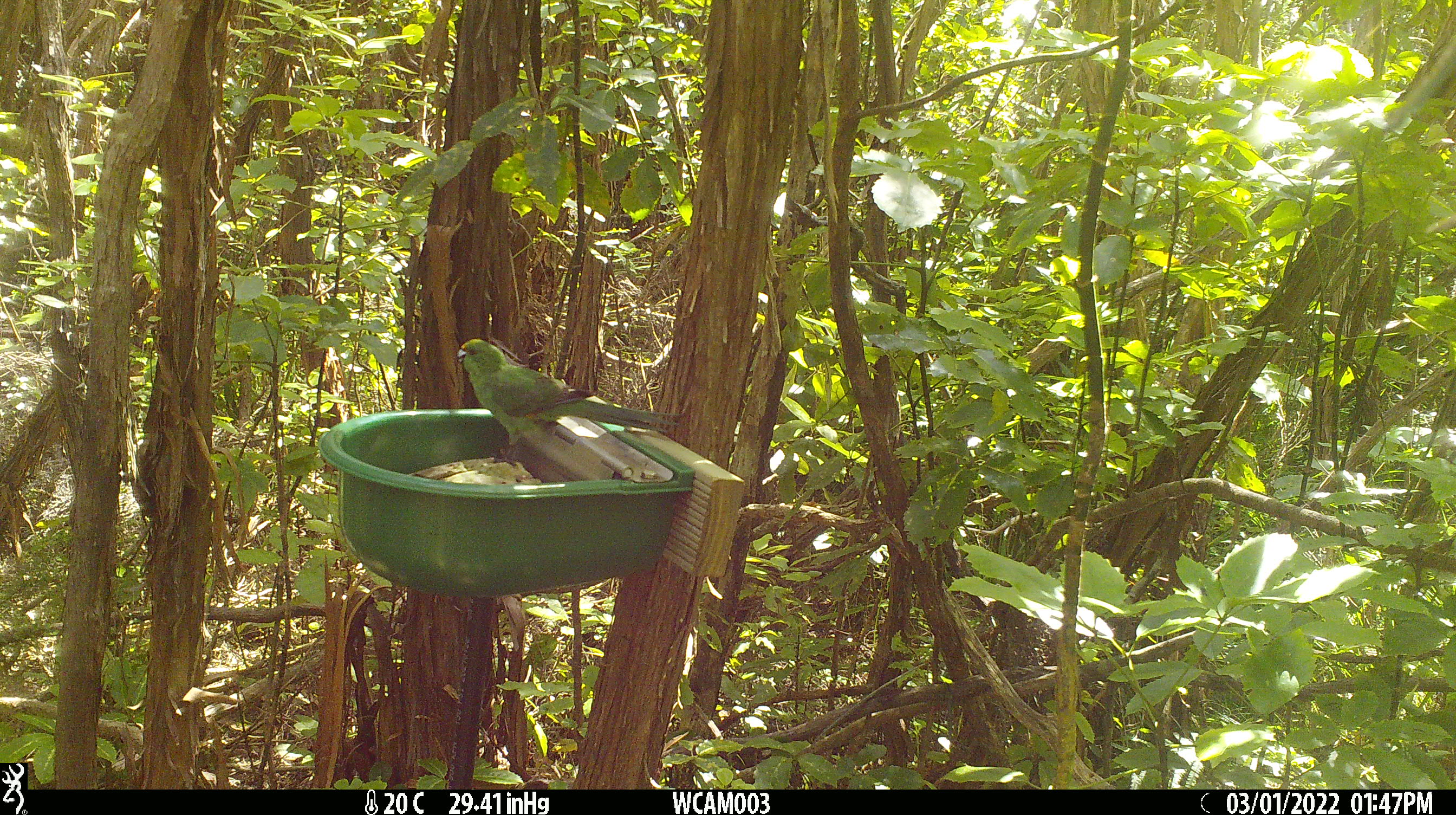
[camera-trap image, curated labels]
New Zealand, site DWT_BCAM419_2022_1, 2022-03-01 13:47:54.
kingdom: Animalia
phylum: Chordata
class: Aves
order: Psittaciformes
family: Psittaculidae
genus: Cyanoramphus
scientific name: Cyanoramphus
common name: parakeet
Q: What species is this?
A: Parakeet (Cyanoramphus).